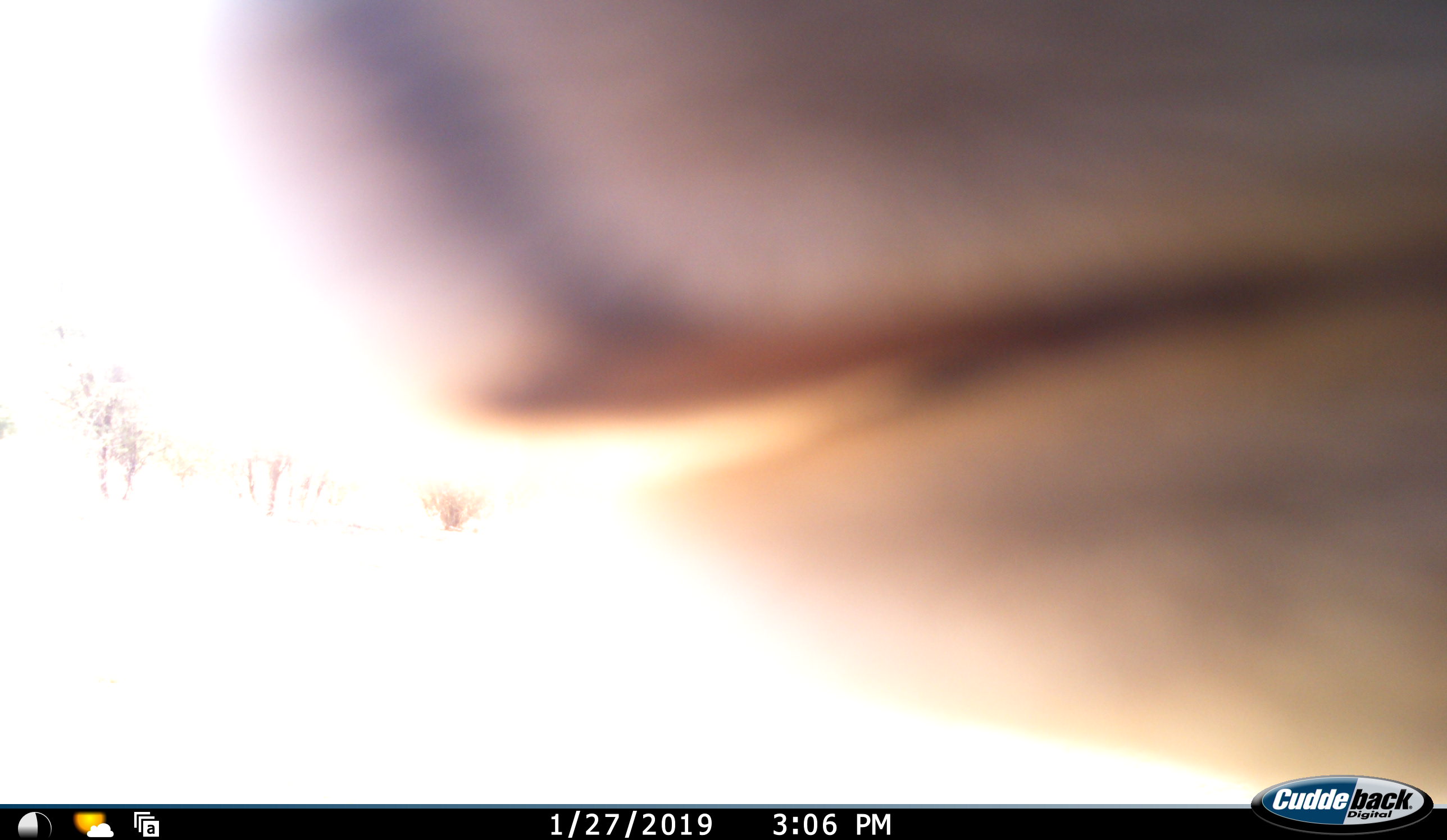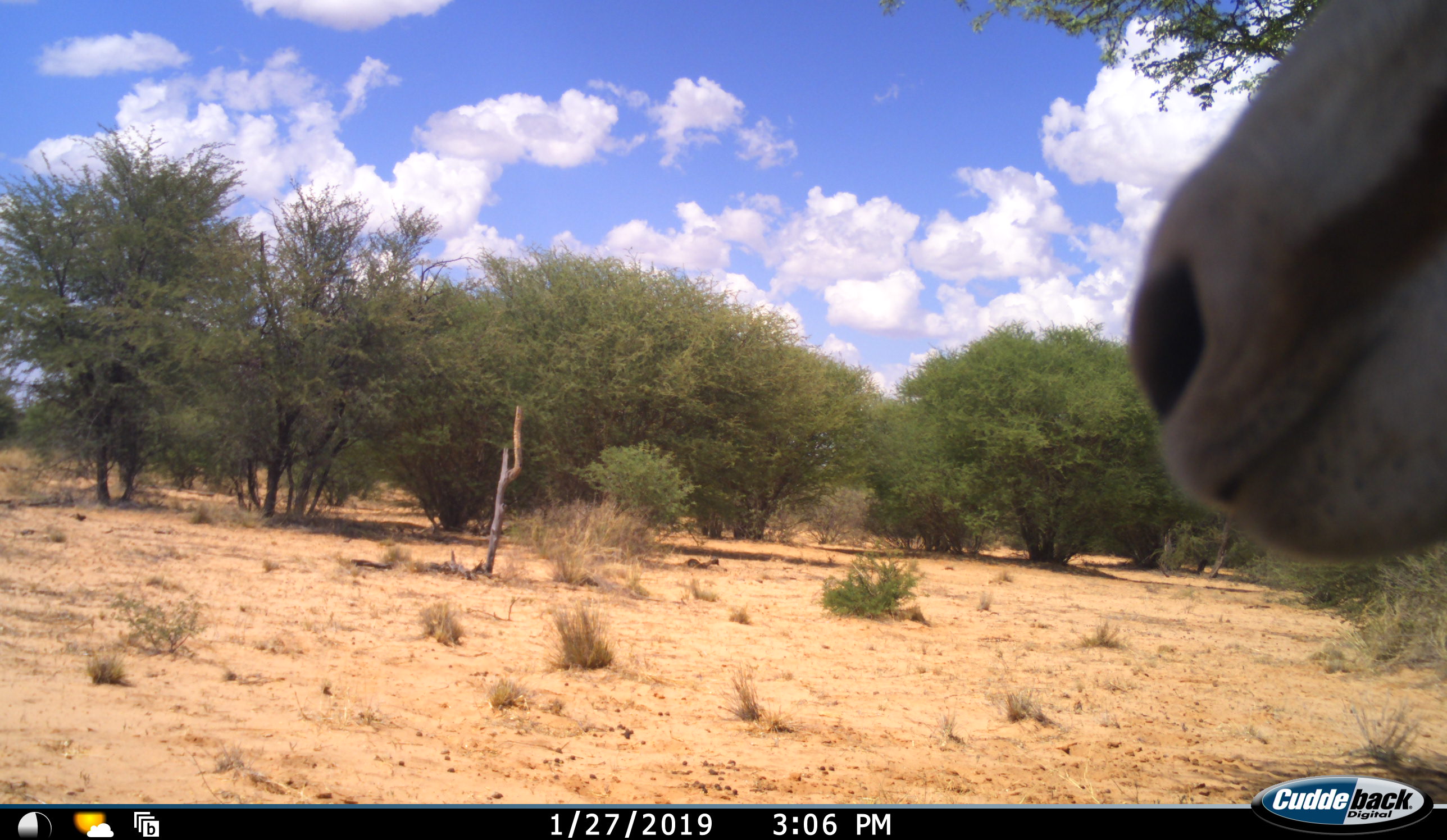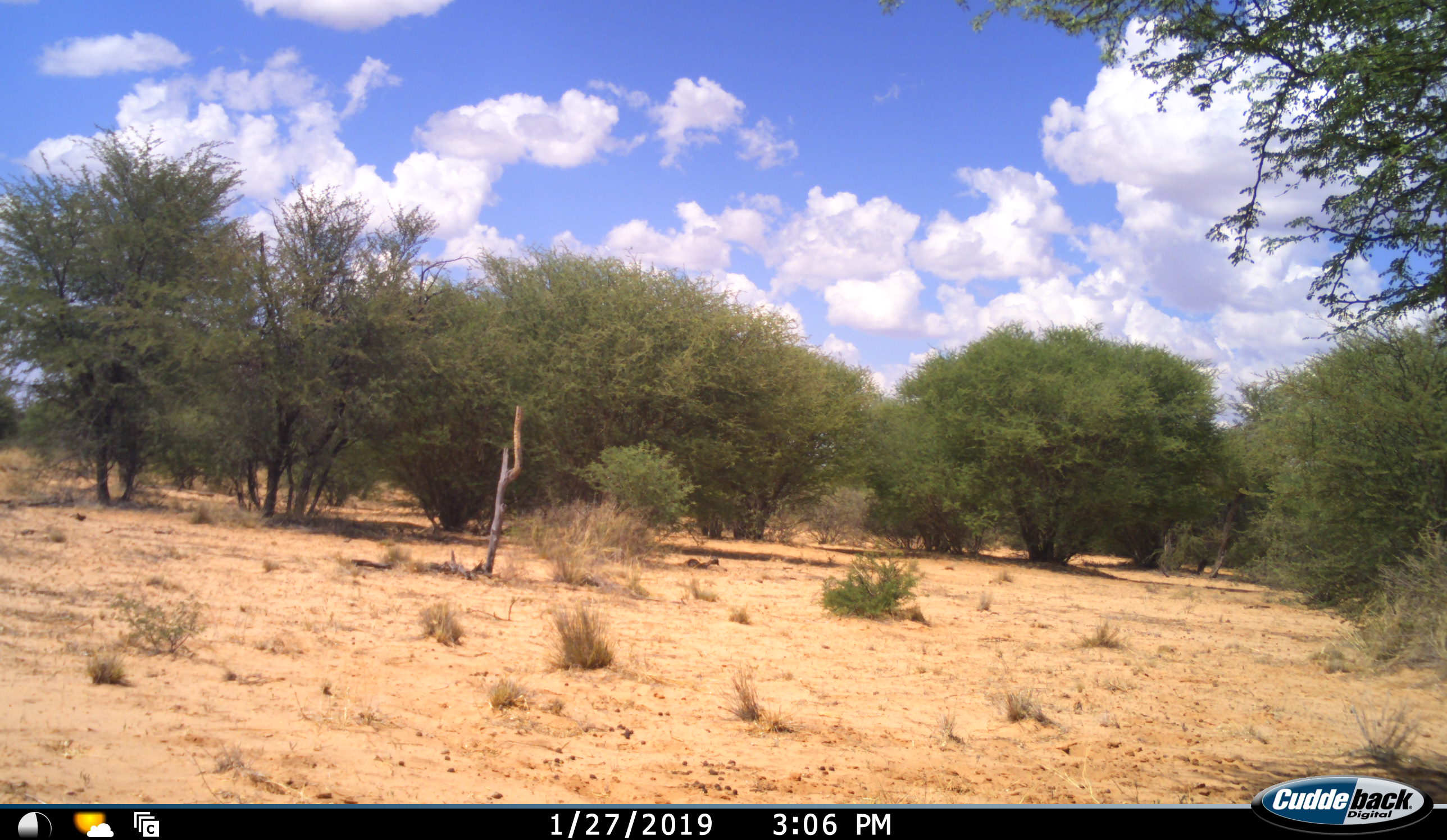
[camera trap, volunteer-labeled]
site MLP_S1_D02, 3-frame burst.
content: unidentified animal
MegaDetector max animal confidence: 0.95